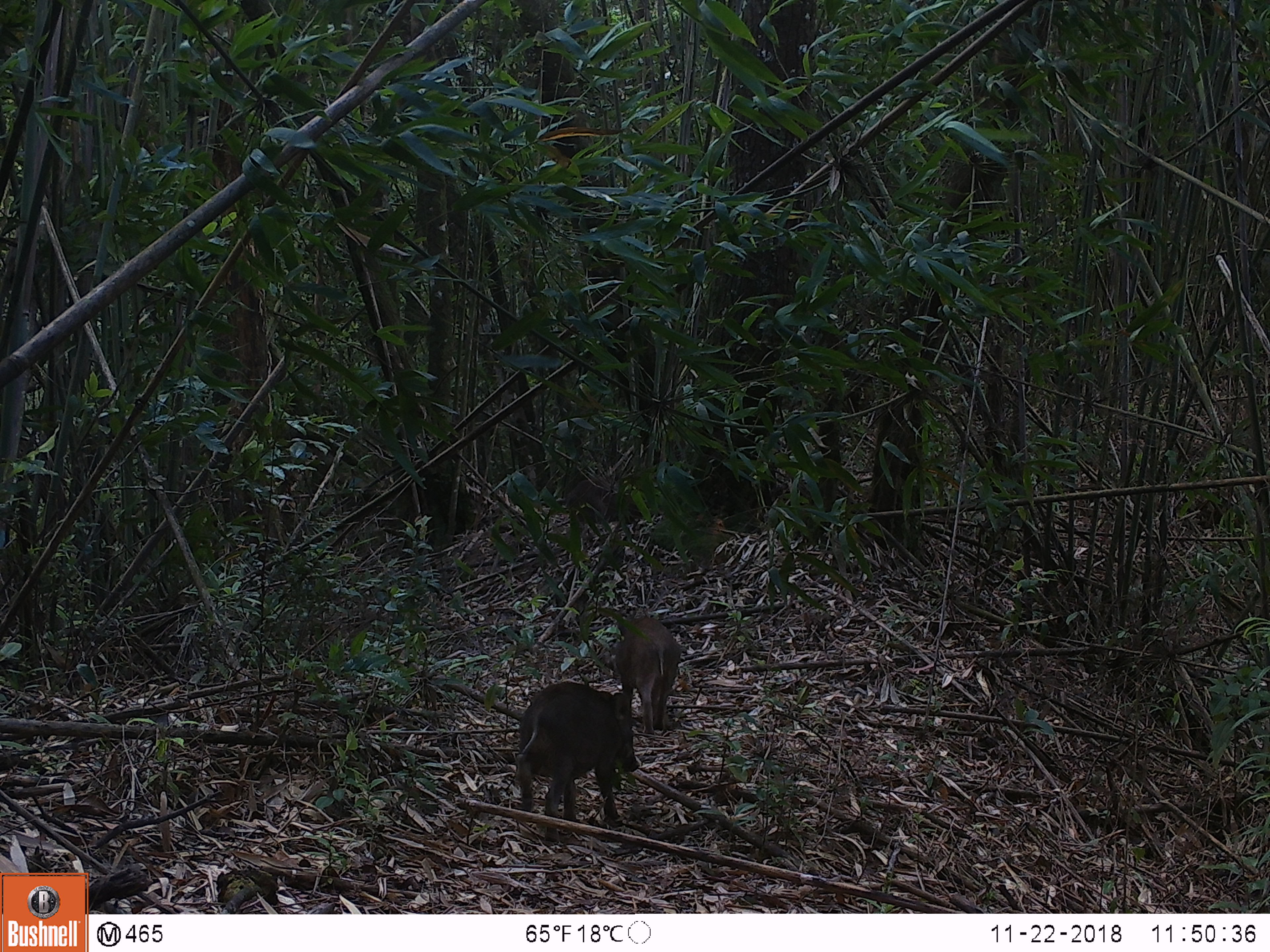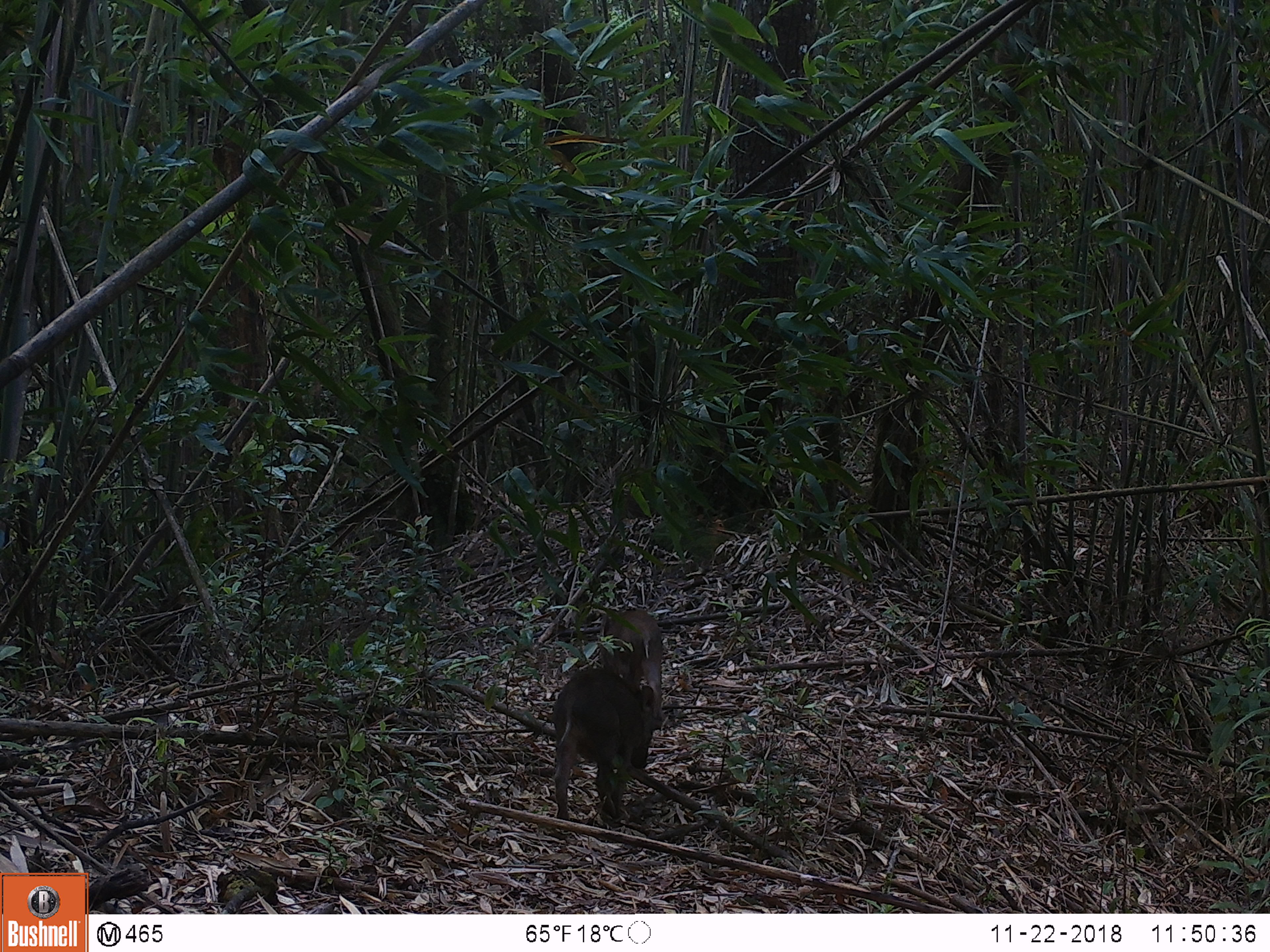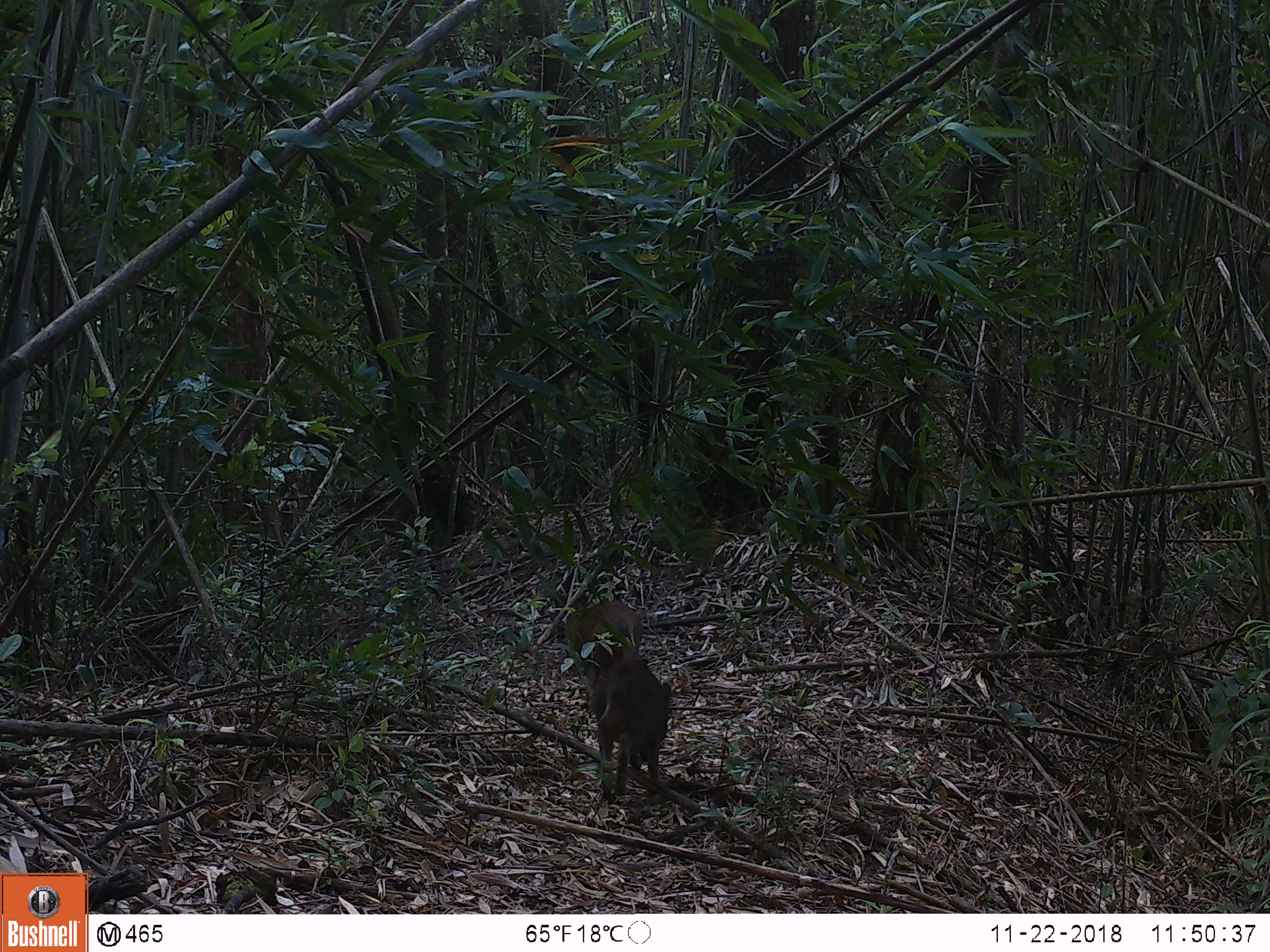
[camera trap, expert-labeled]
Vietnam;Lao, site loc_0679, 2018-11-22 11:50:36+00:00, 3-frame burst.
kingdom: Animalia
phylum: Chordata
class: Mammalia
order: Artiodactyla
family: Suidae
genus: Sus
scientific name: Sus scrofa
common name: eurasian wild pig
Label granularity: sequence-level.